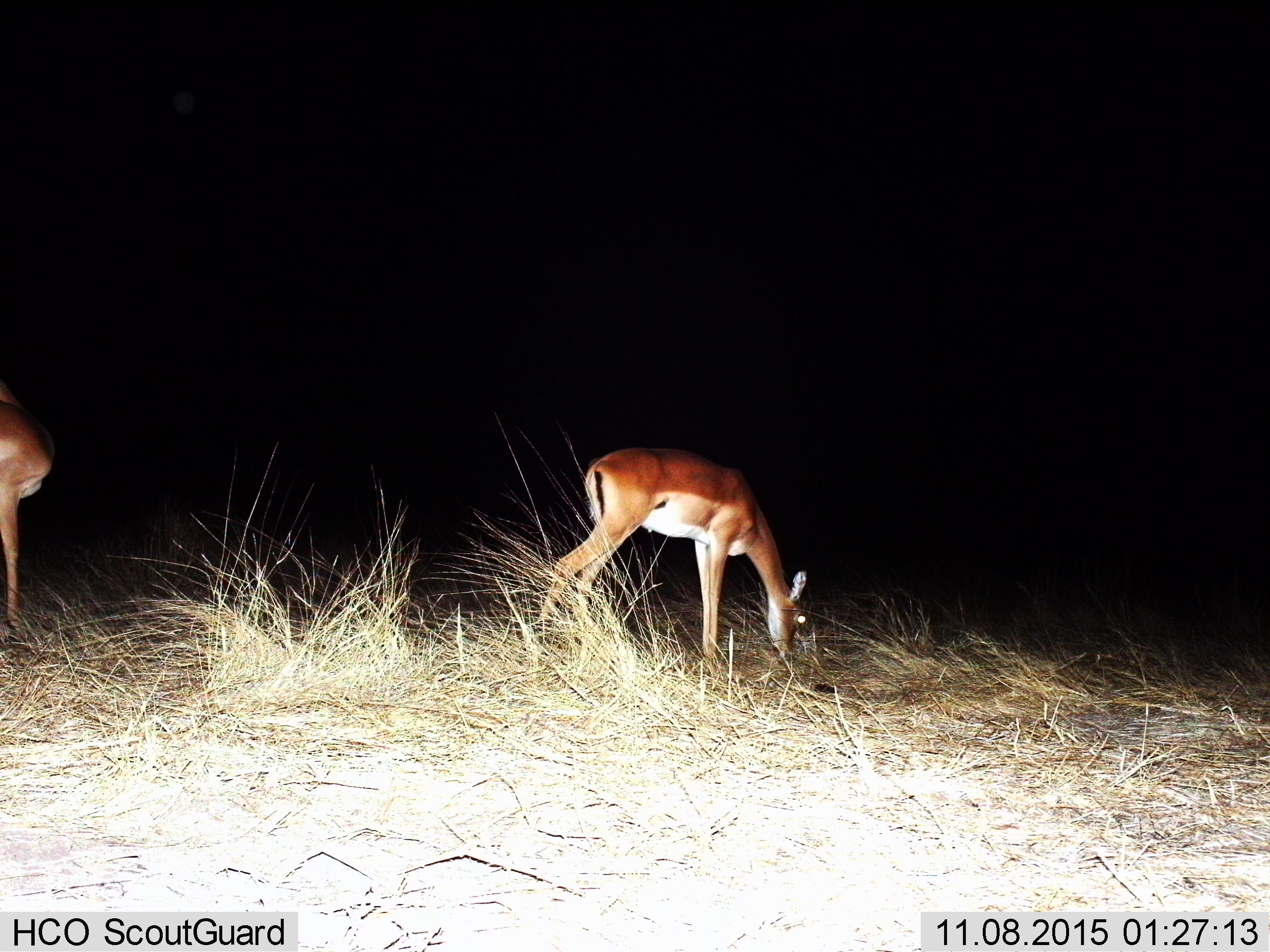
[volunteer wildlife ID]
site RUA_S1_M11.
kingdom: Animalia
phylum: Chordata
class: Mammalia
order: Artiodactyla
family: Bovidae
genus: Aepyceros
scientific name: Aepyceros melampus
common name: impala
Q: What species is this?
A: Impala (Aepyceros melampus).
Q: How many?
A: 2.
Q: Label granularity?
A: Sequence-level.